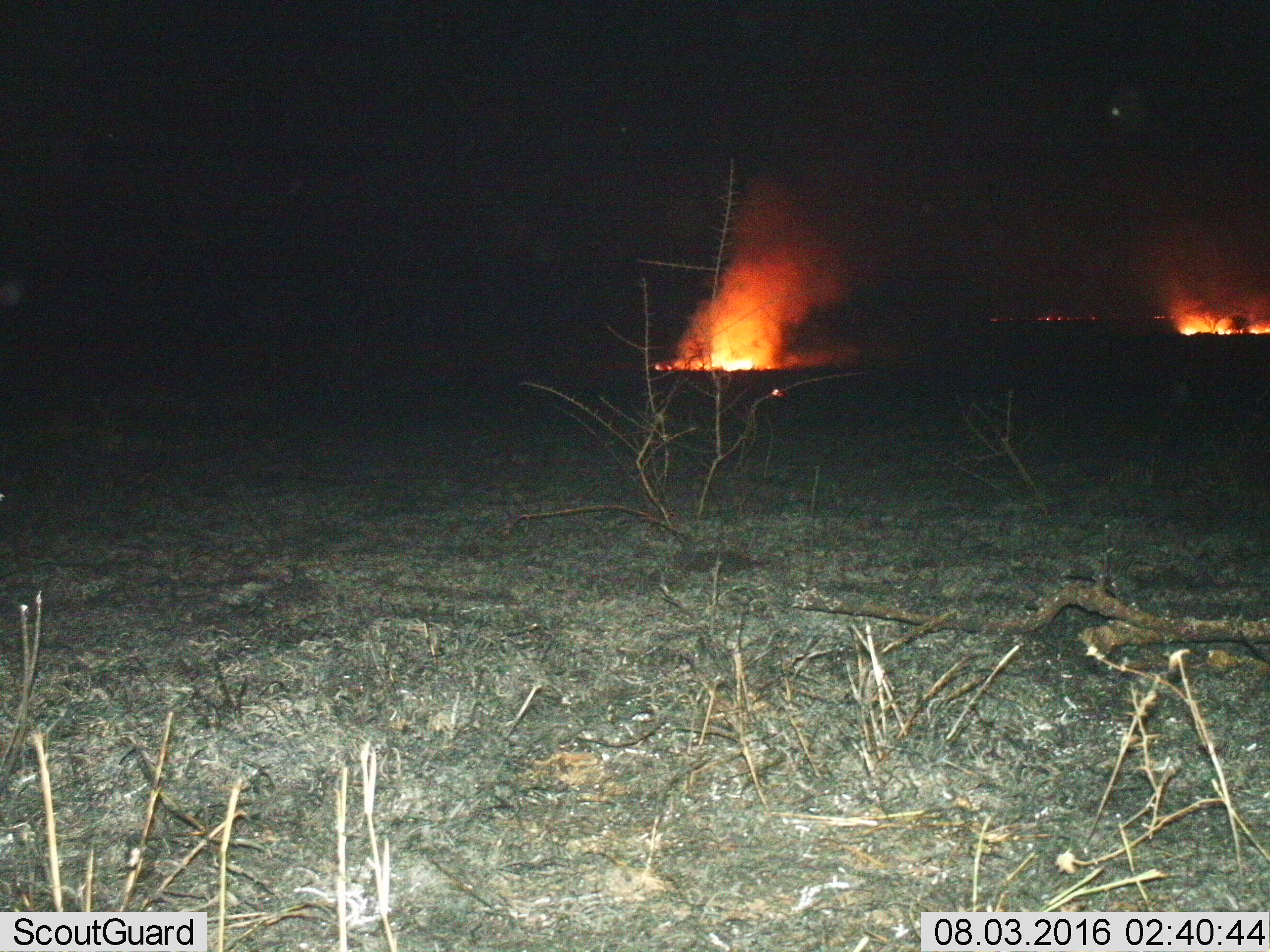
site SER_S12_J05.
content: unidentified animal